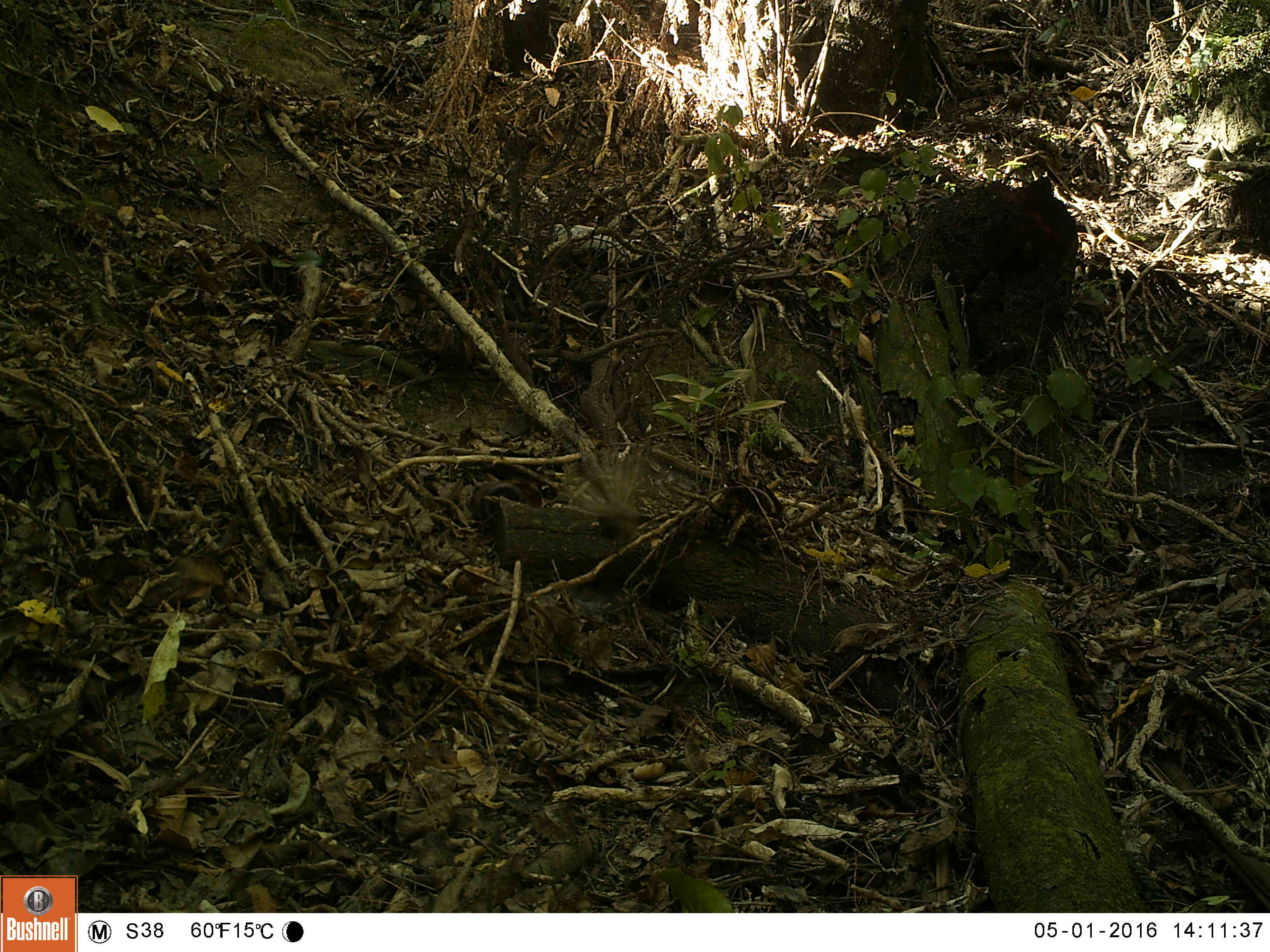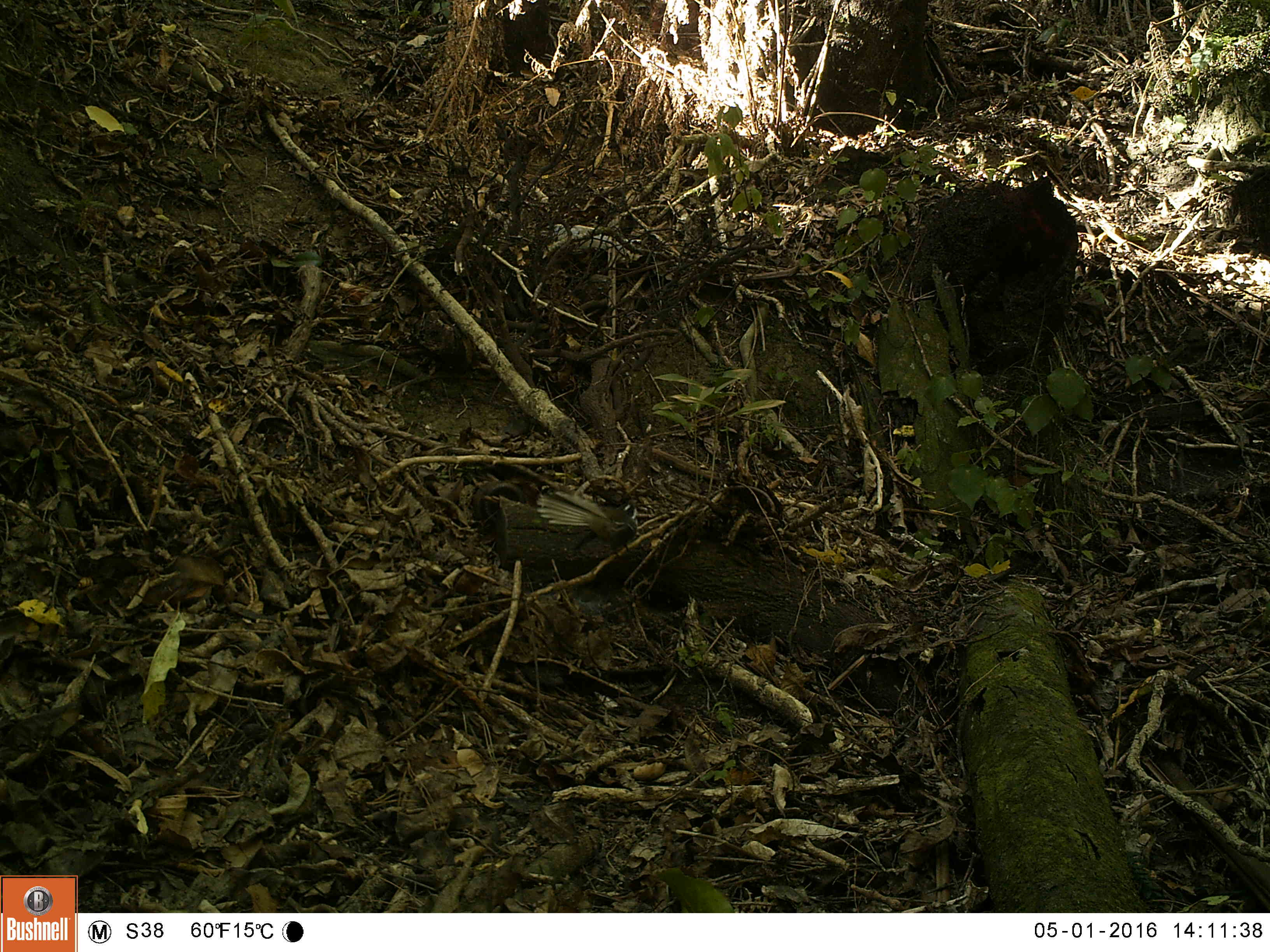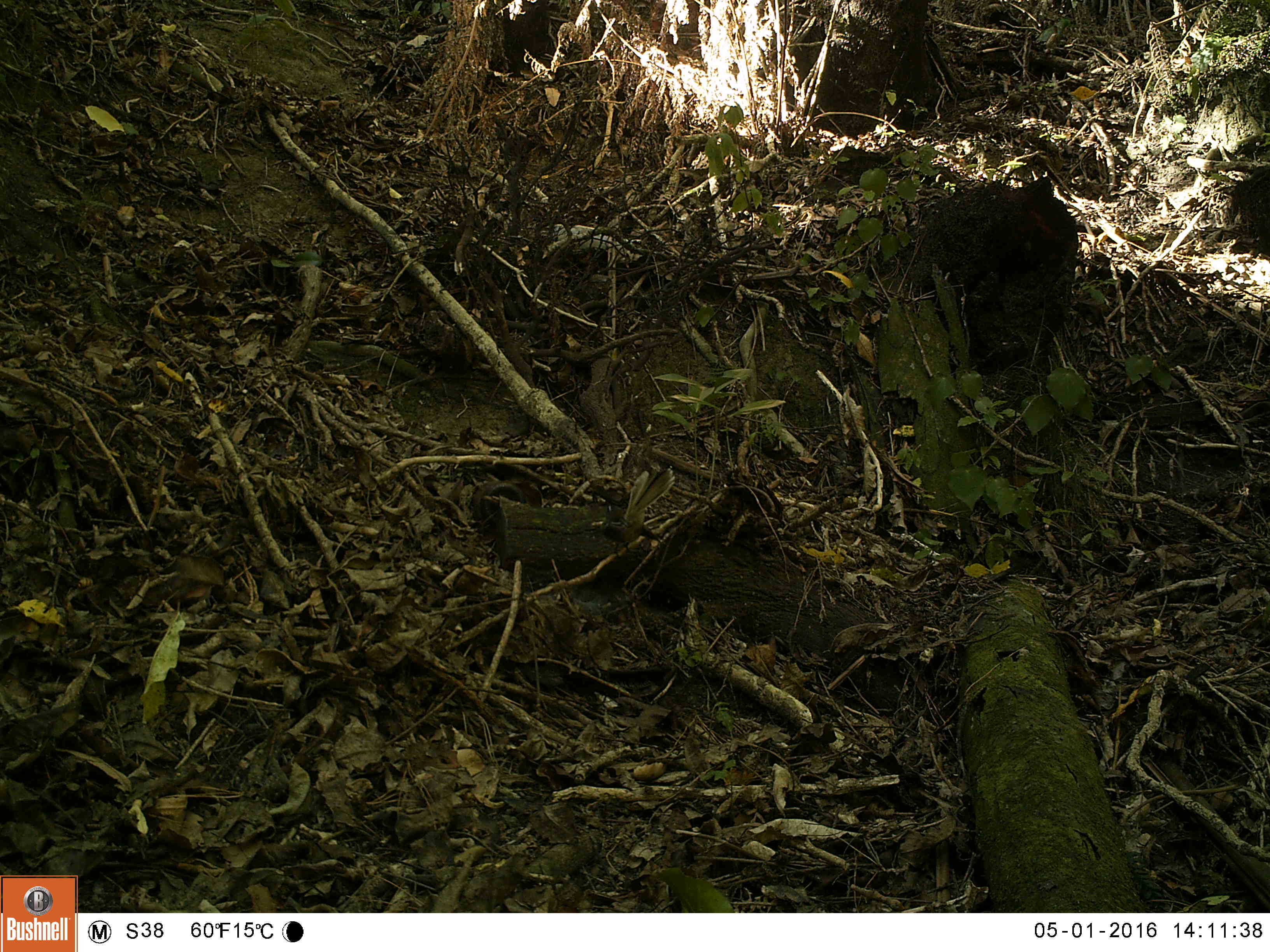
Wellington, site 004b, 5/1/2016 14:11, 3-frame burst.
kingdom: Animalia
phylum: Chordata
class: Aves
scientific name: Aves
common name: bird